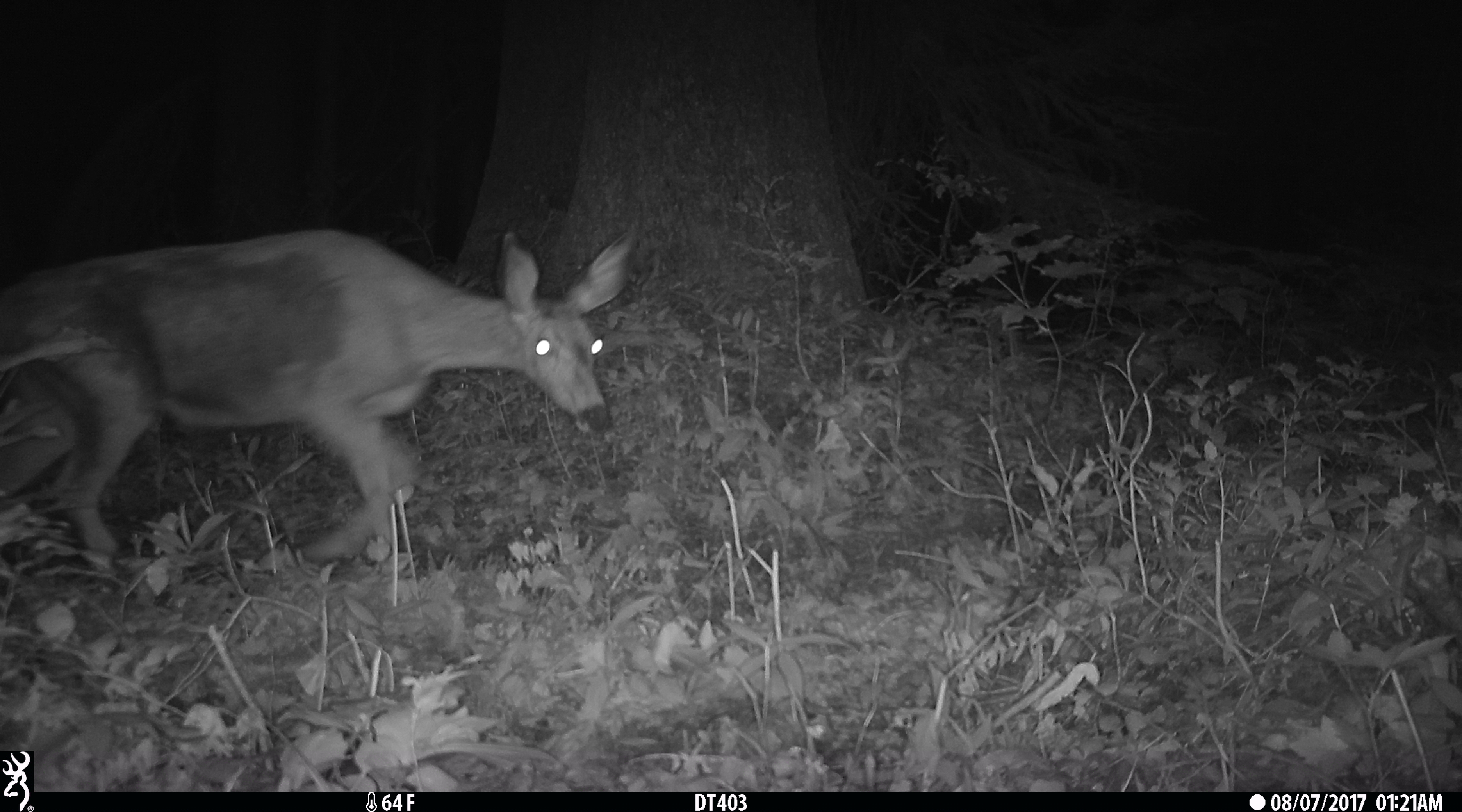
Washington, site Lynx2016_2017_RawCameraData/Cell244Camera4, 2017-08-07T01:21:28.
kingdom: Animalia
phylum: Chordata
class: Mammalia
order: Artiodactyla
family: Cervidae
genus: Odocoileus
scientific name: Odocoileus hemionus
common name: mule deer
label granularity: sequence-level